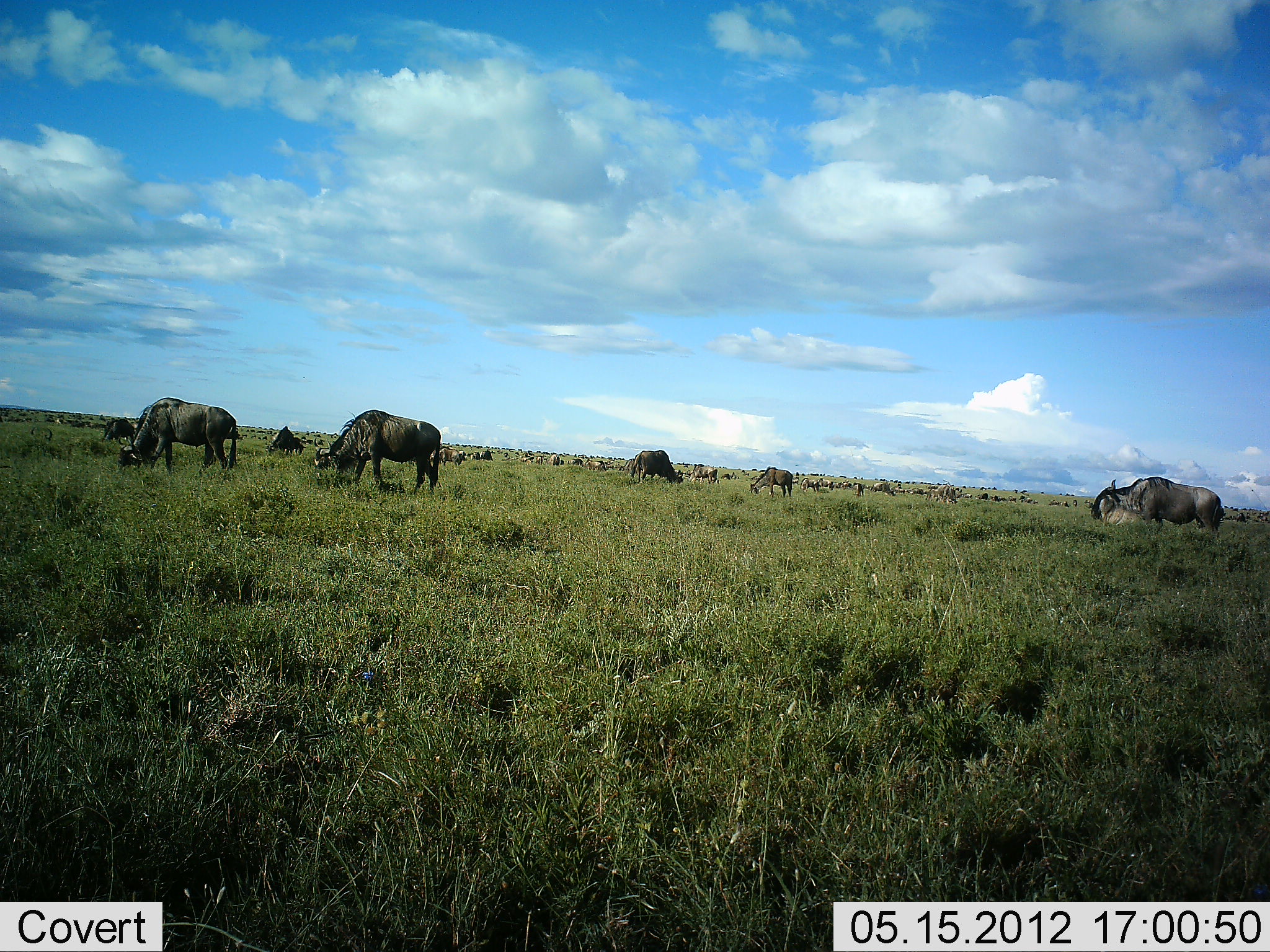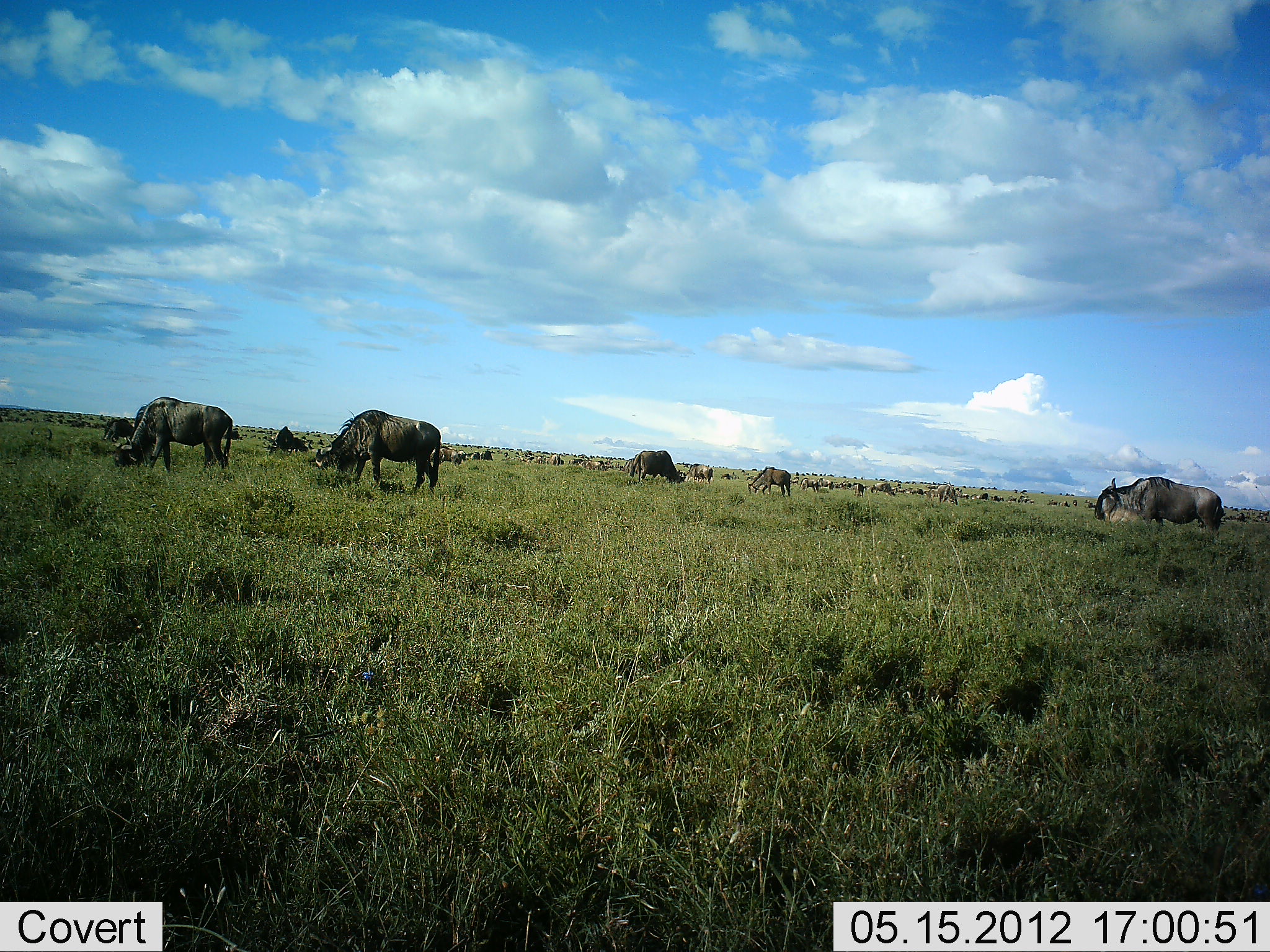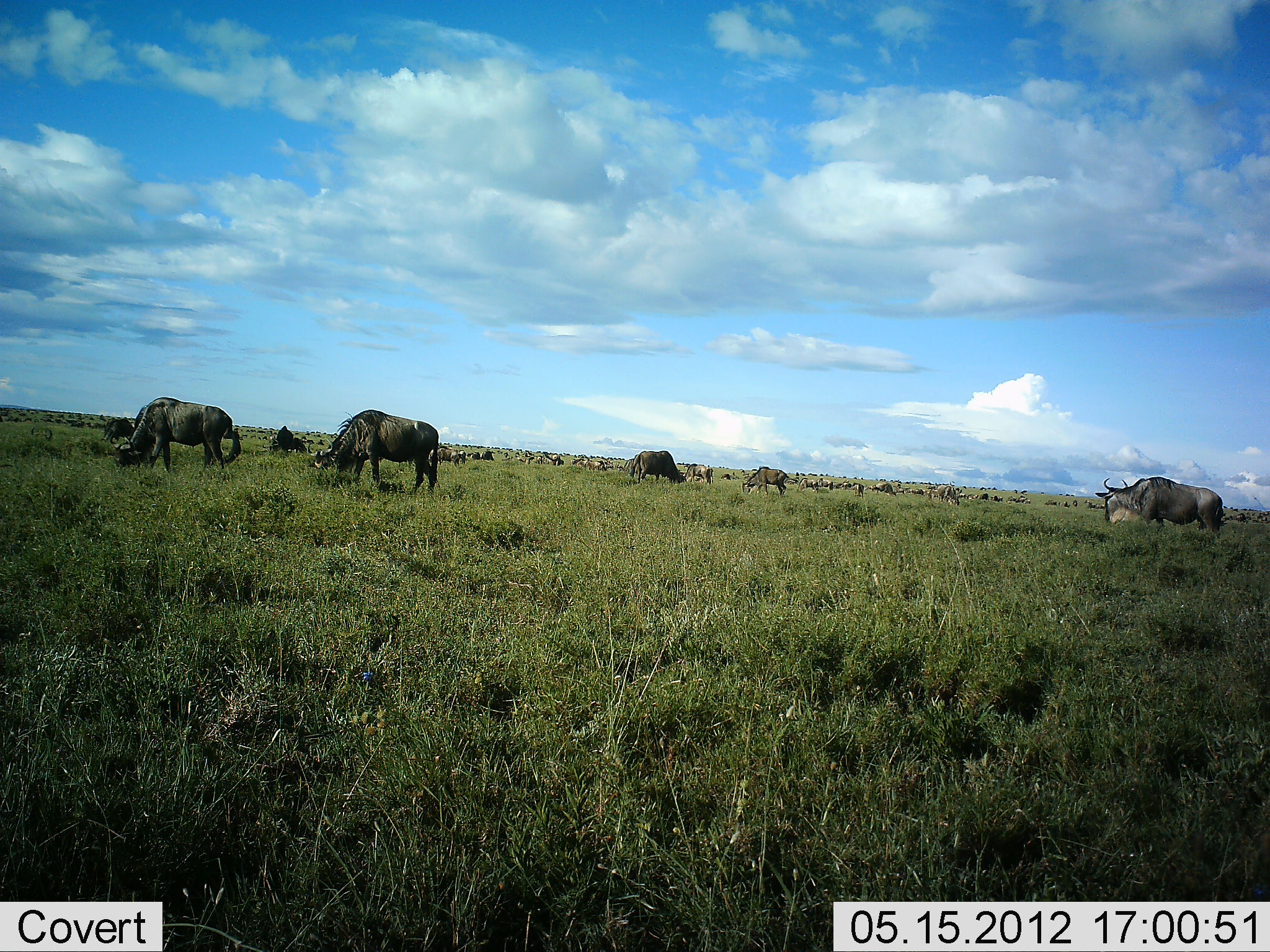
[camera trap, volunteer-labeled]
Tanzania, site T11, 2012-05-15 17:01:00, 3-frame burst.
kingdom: Animalia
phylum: Chordata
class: Mammalia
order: Artiodactyla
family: Bovidae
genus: Connochaetes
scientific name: Connochaetes taurinus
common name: blue wildebeest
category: wildebeest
Wildebeest (blue wildebeest) (Connochaetes taurinus), count 11-50. Behavior (volunteer vote fractions): standing 50%, resting 10%, moving 30%, interacting 0%. Young present (vote fraction): 0%. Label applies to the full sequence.